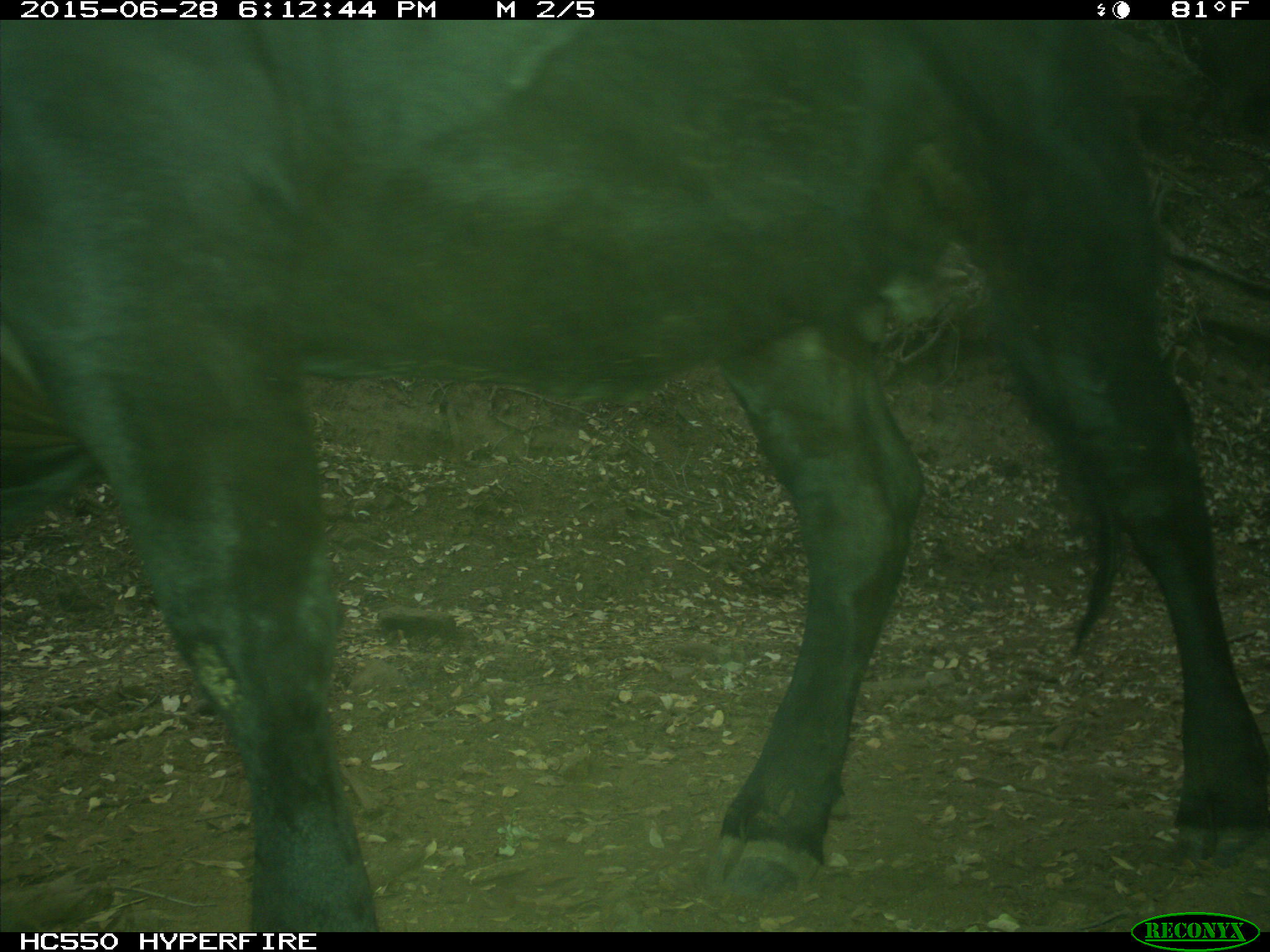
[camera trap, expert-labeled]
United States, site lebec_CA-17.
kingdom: Animalia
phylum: Chordata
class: Mammalia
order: Artiodactyla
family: Bovidae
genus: Bos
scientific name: Bos taurus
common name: domestic cow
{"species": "Bos taurus (domestic cow)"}